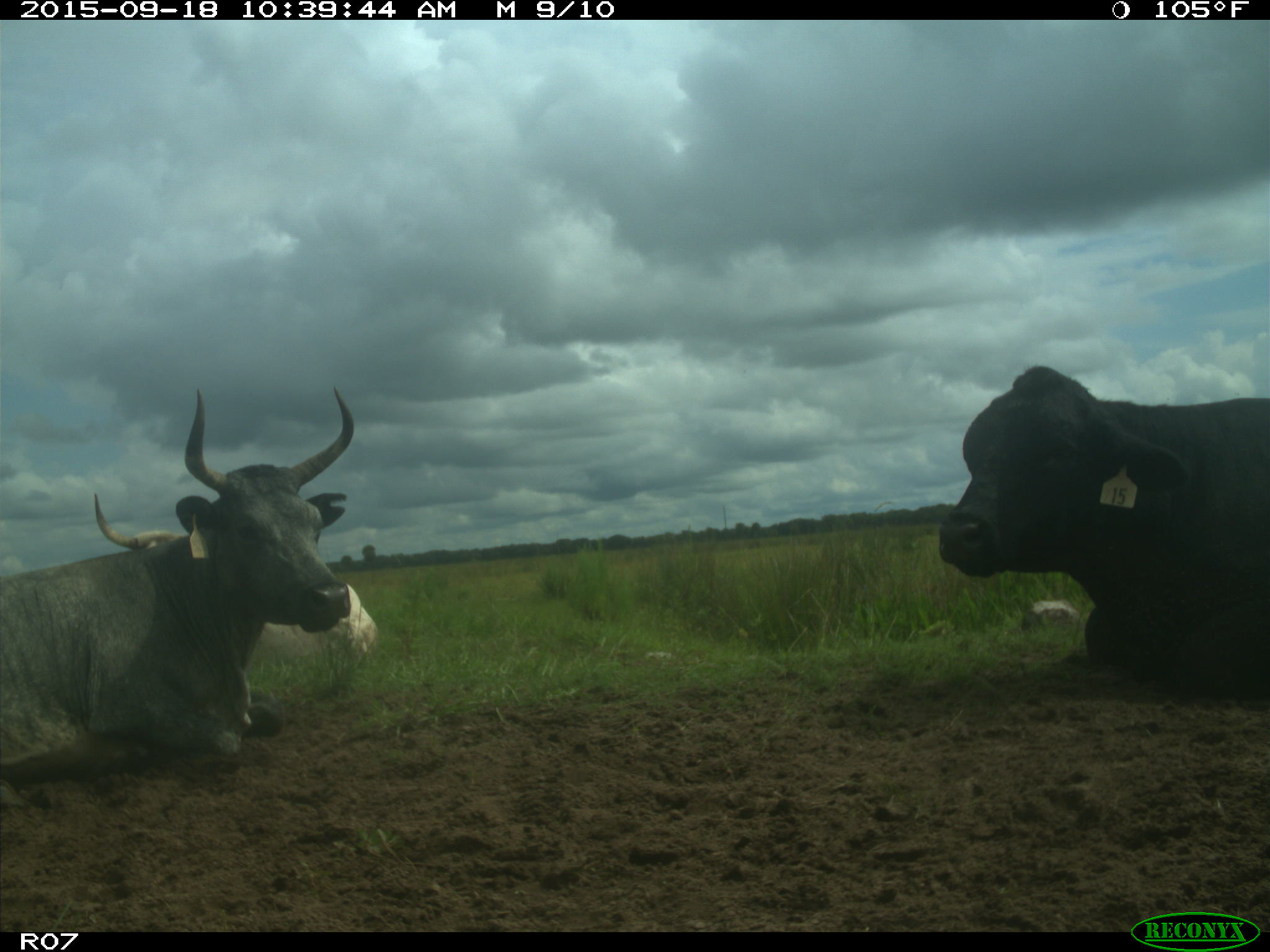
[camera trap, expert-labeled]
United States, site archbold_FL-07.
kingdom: Animalia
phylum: Chordata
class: Mammalia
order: Artiodactyla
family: Bovidae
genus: Bos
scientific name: Bos taurus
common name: domestic cow